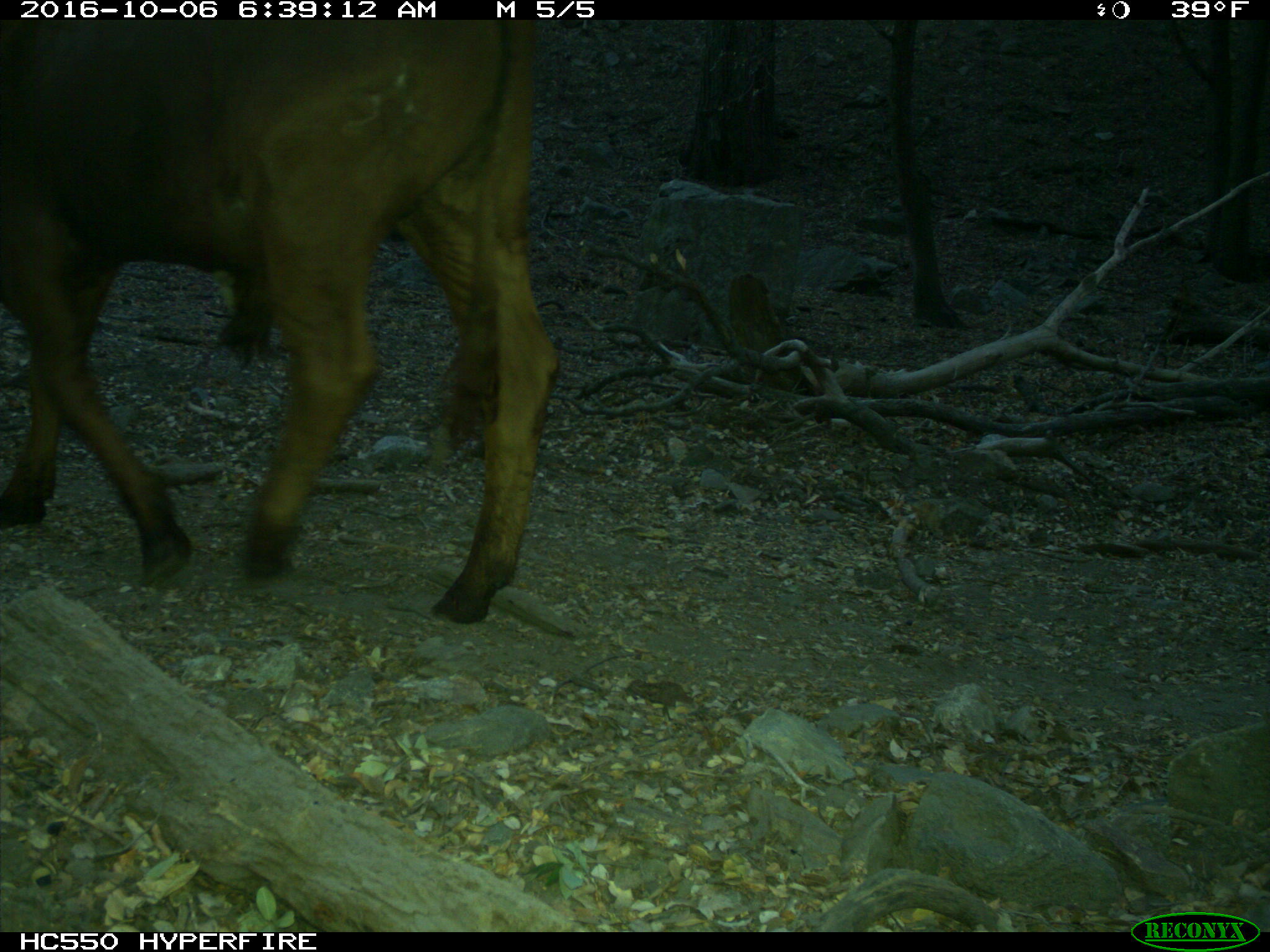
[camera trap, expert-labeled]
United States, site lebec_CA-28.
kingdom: Animalia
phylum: Chordata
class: Mammalia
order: Artiodactyla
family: Bovidae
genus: Bos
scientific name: Bos taurus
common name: domestic cow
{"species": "Bos taurus (domestic cow)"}